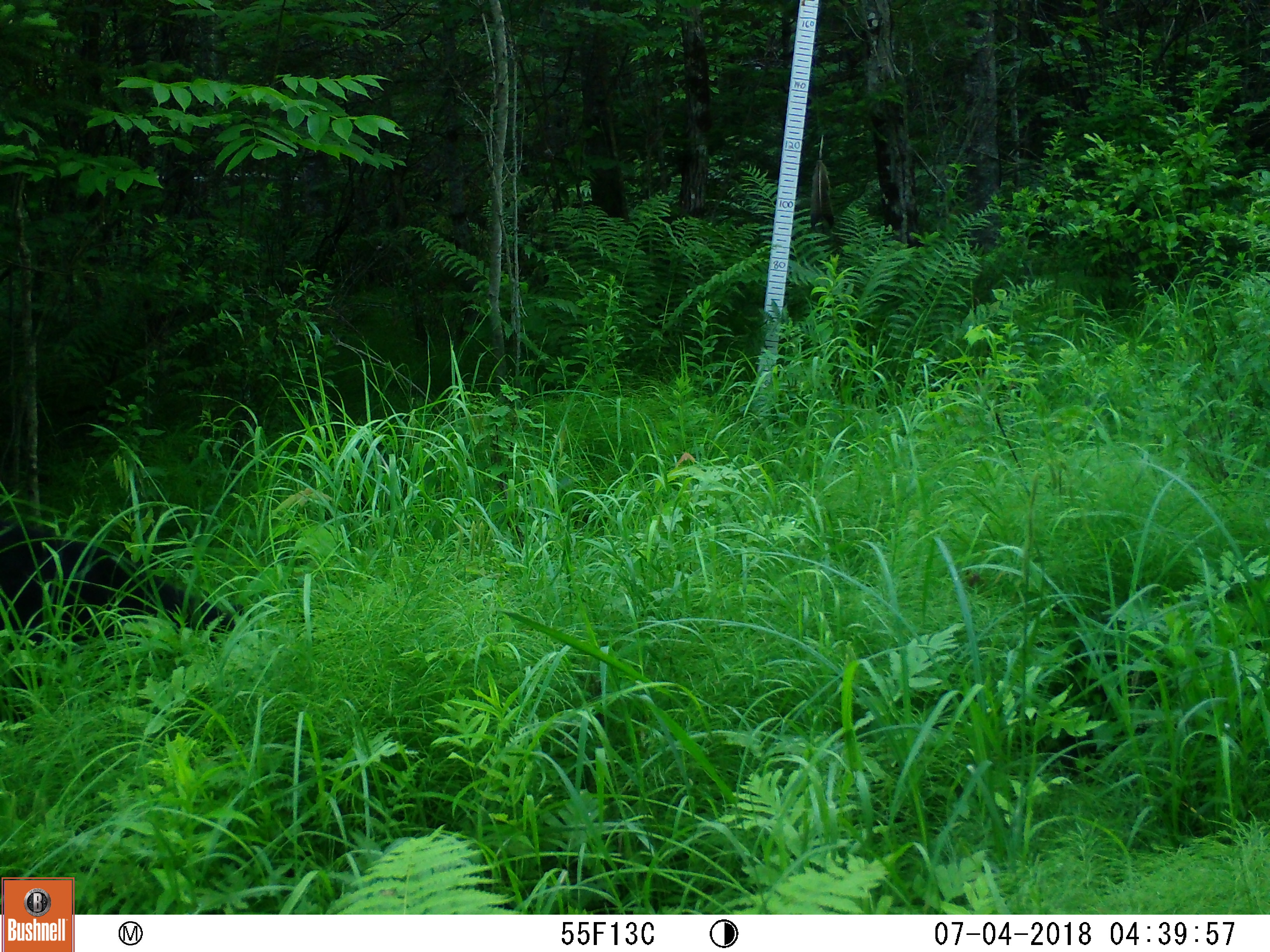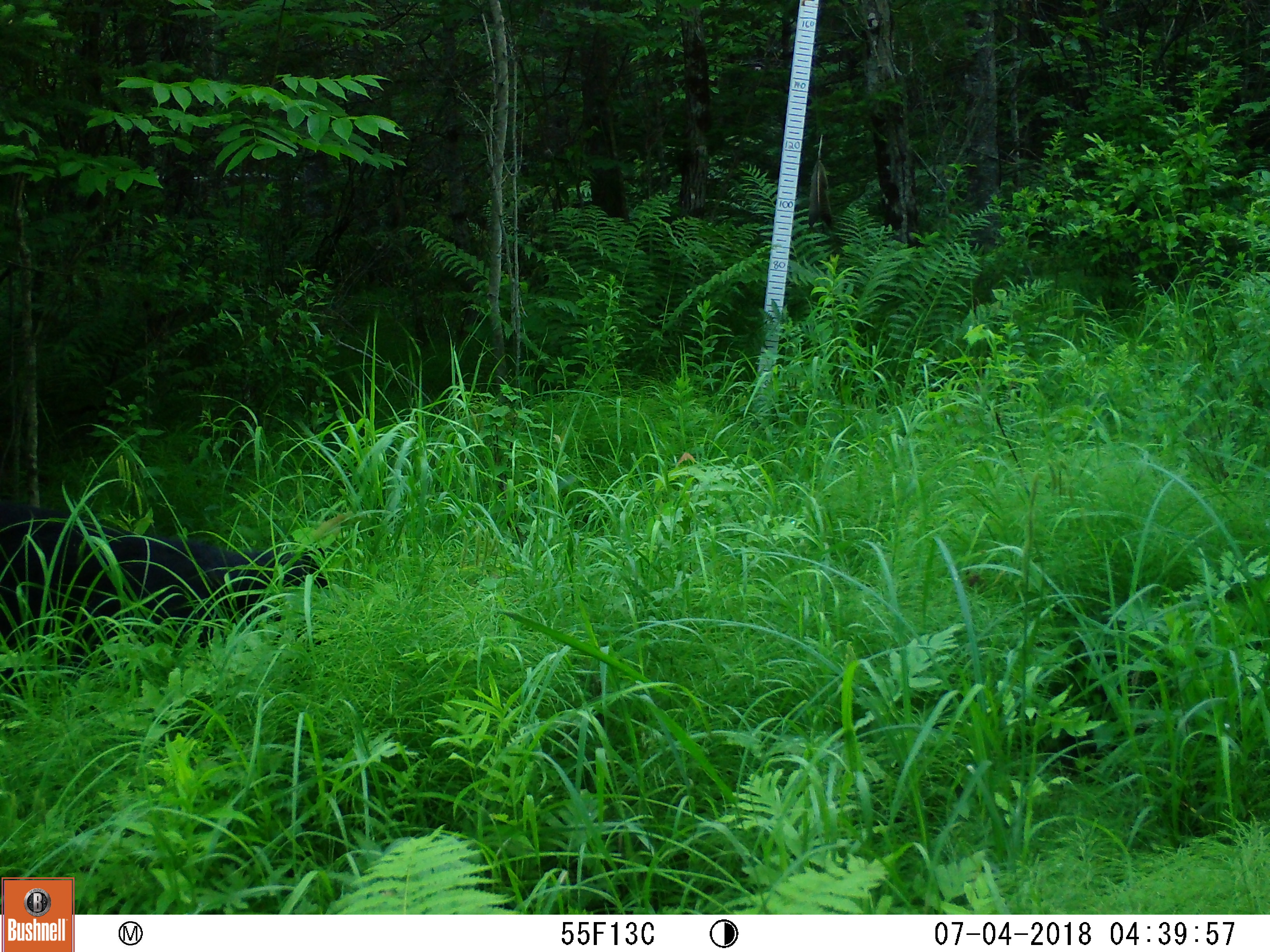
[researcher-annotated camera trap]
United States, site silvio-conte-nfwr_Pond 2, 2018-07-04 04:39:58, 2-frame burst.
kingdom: Animalia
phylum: Chordata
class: Mammalia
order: Carnivora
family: Ursidae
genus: Ursus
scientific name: Ursus americanus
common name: black bear